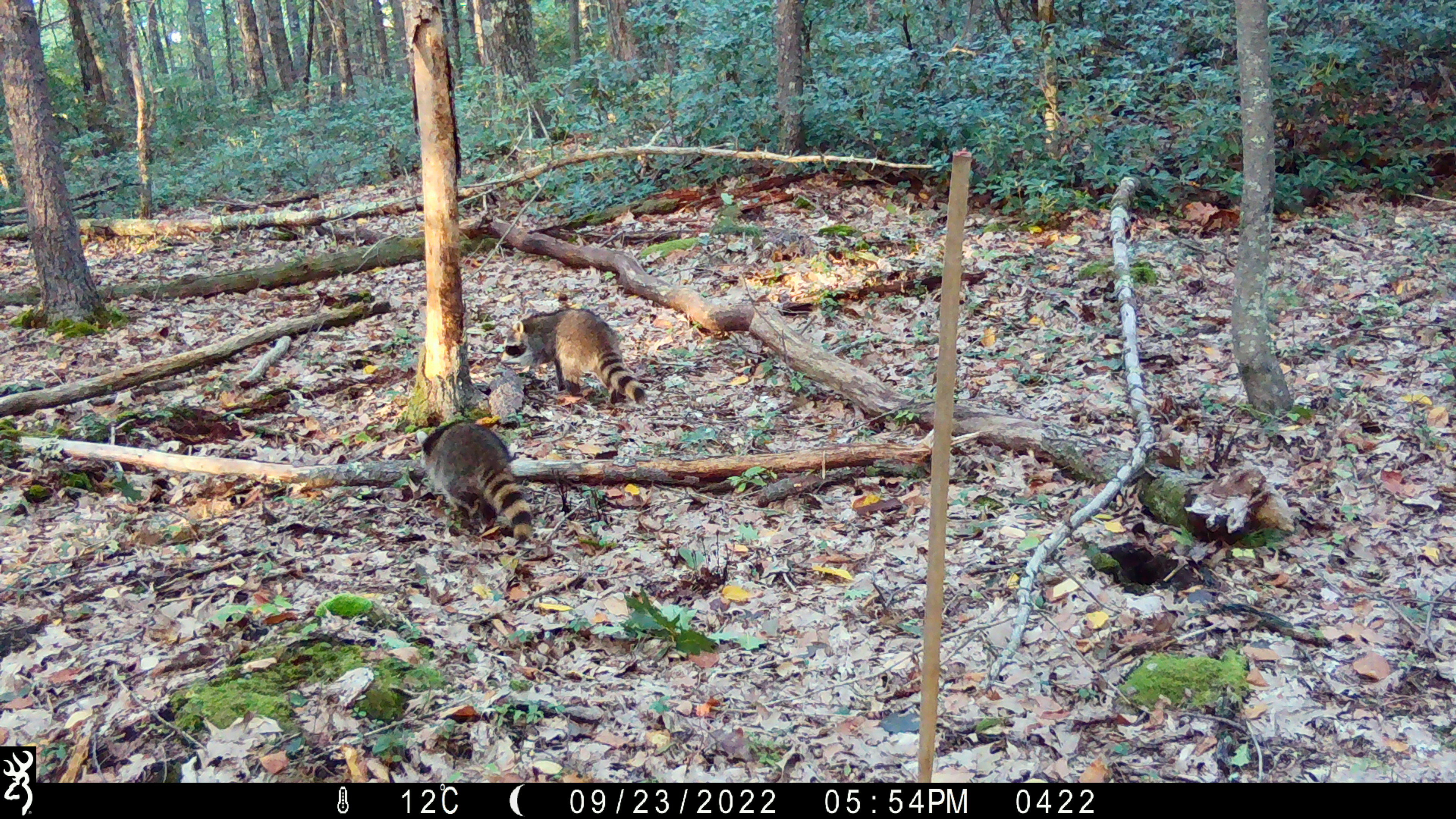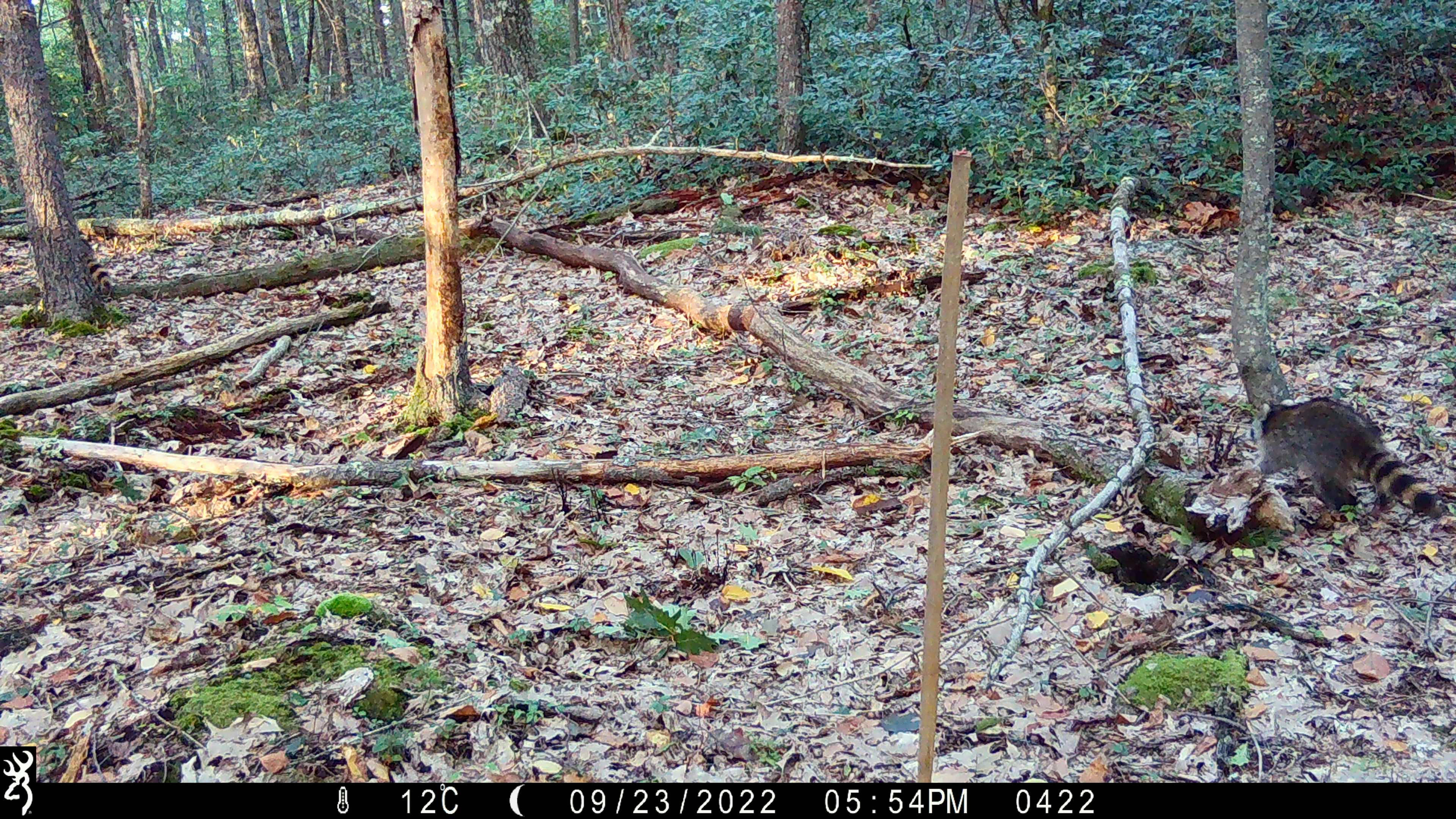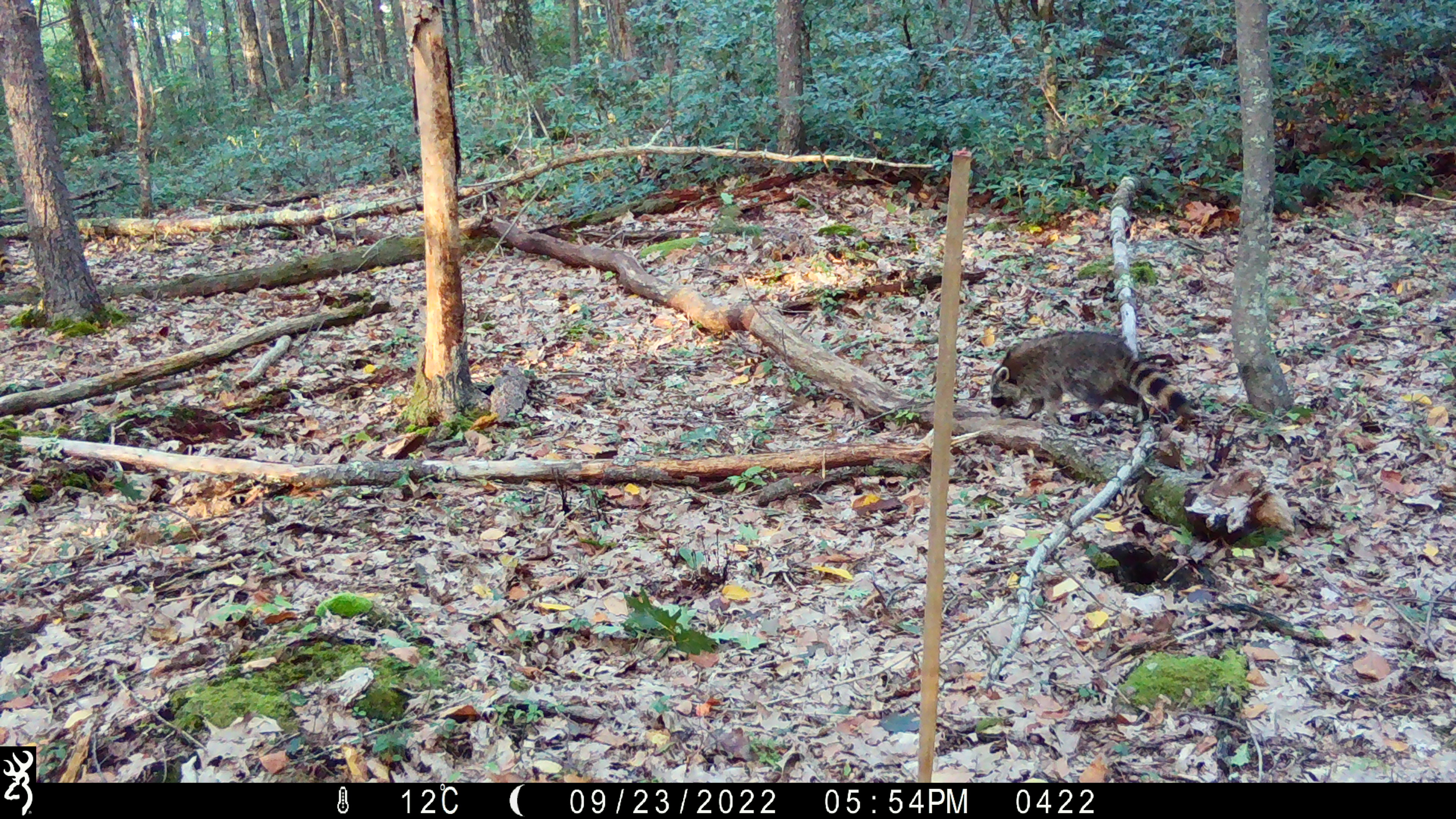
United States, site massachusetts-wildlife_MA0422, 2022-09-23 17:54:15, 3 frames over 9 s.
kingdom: Animalia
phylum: Chordata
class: Mammalia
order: Carnivora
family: Procyonidae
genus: Procyon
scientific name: Procyon lotor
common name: raccoon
Raccoon (Procyon lotor).